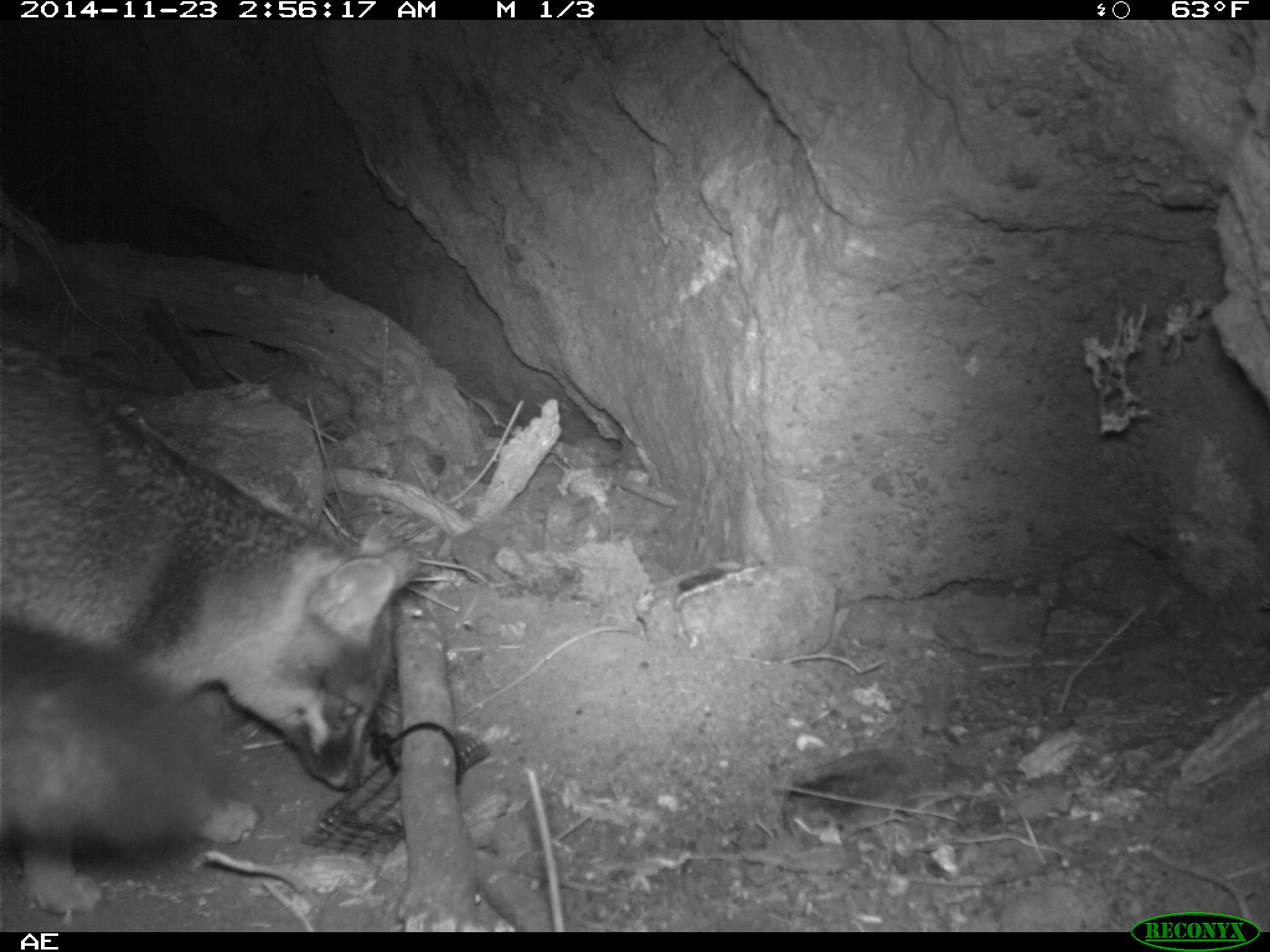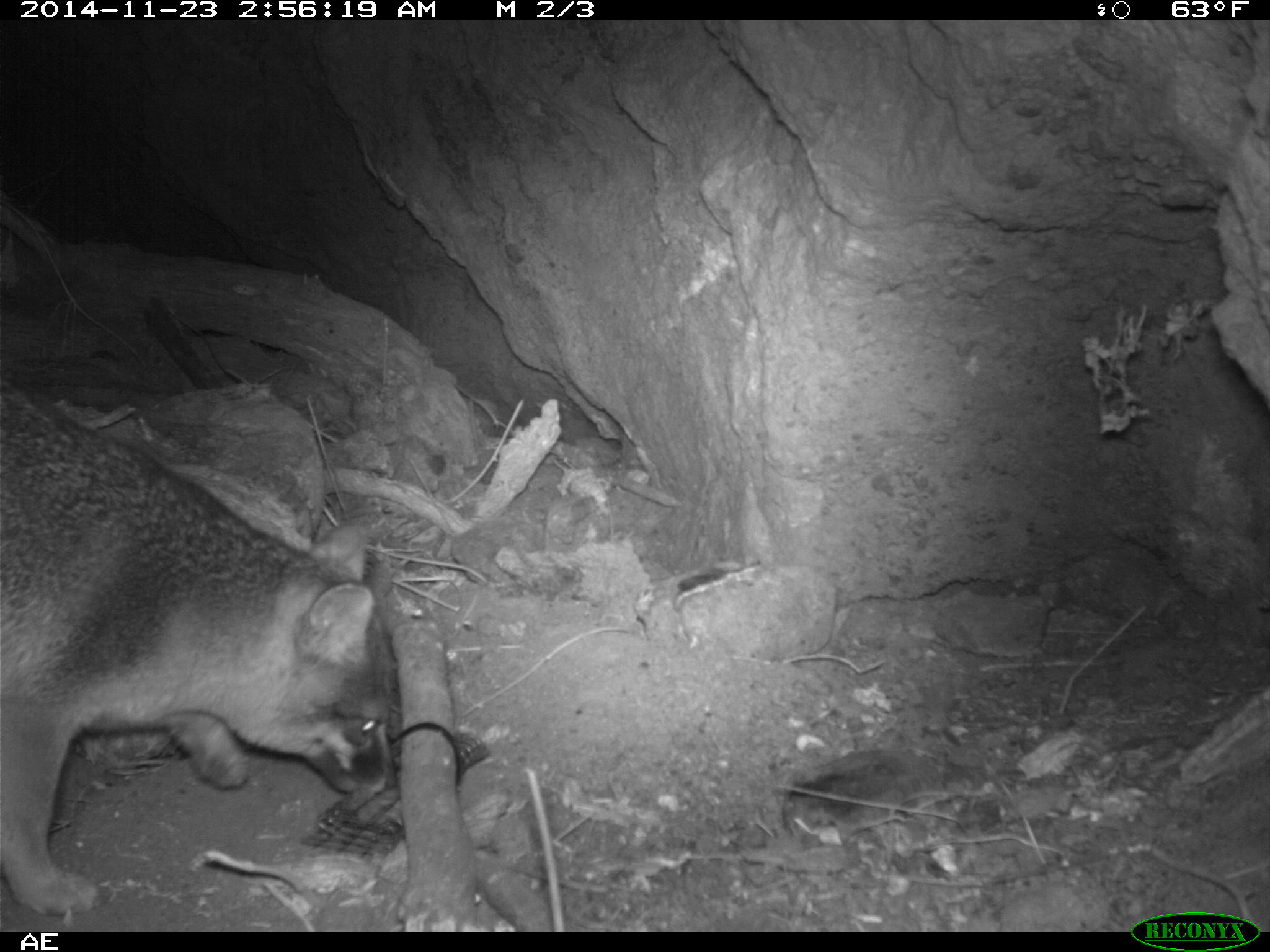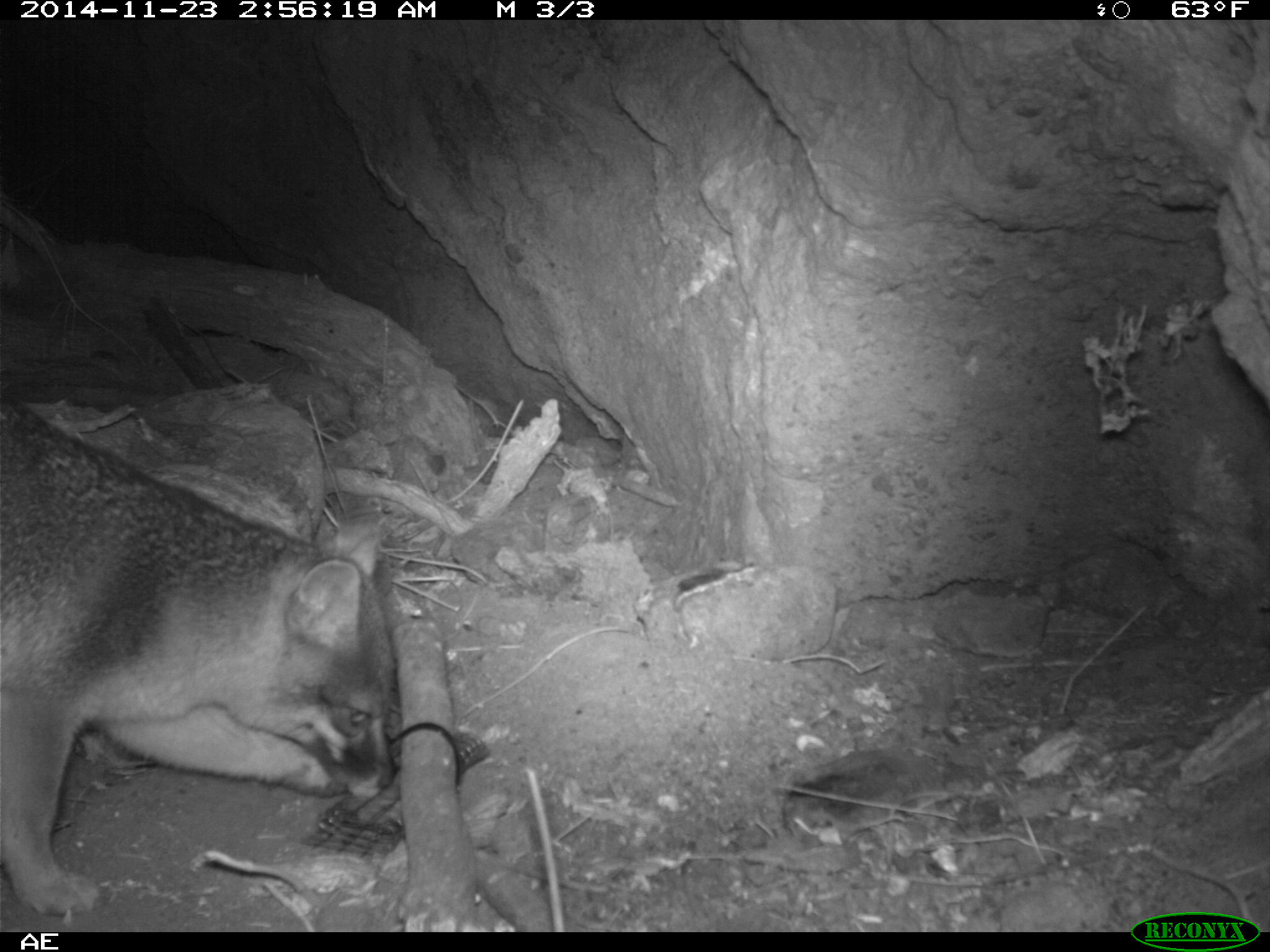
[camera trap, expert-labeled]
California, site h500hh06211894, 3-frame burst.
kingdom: Animalia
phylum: Chordata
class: Mammalia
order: Carnivora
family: Canidae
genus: Urocyon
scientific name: Urocyon littoralis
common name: island fox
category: fox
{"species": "fox (island fox) (Urocyon littoralis)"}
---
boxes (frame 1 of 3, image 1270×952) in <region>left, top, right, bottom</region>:
fox: <region>0, 343, 417, 854</region>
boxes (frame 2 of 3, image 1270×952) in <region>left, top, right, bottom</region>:
fox: <region>0, 379, 396, 919</region>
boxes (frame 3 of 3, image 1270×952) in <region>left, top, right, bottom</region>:
fox: <region>0, 398, 395, 915</region>